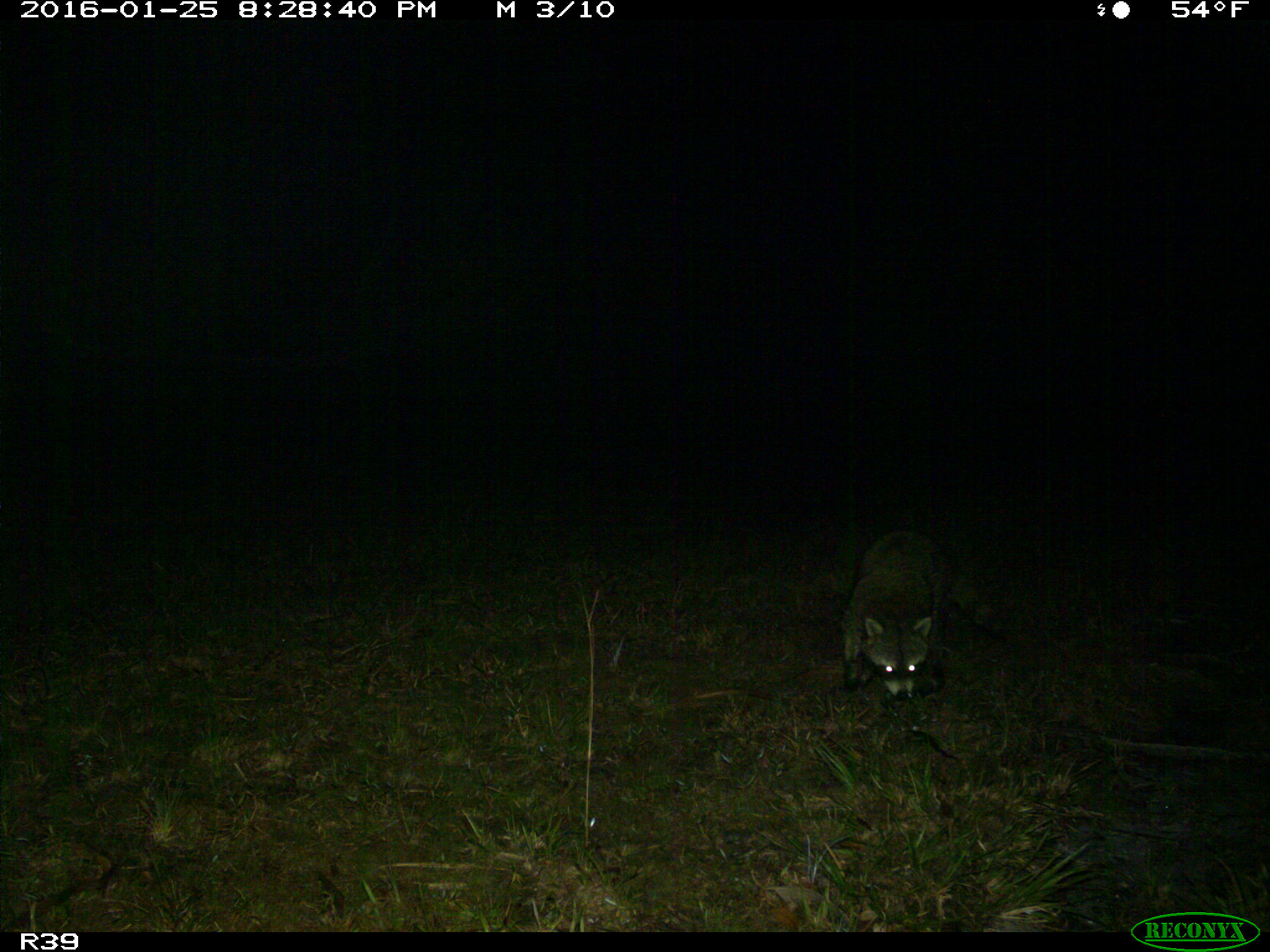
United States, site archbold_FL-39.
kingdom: Animalia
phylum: Chordata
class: Mammalia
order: Carnivora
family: Procyonidae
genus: Procyon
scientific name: Procyon lotor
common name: common raccoon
Procyon lotor (common raccoon).